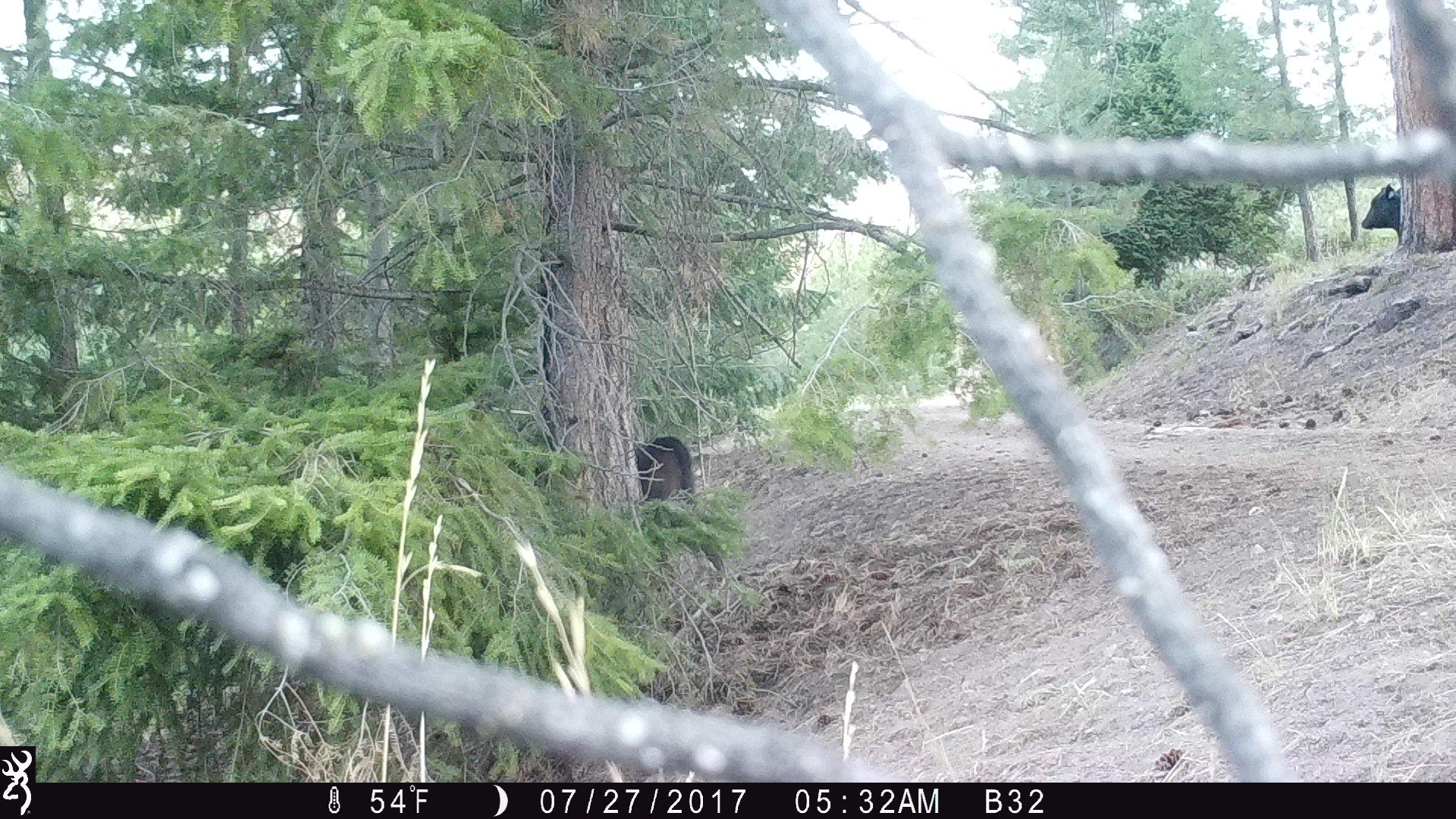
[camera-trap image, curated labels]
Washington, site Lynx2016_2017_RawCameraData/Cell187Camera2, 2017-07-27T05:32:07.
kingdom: Animalia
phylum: Chordata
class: Mammalia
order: Artiodactyla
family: Bovidae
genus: Bos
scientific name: Bos taurus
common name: domestic cattle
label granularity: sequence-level